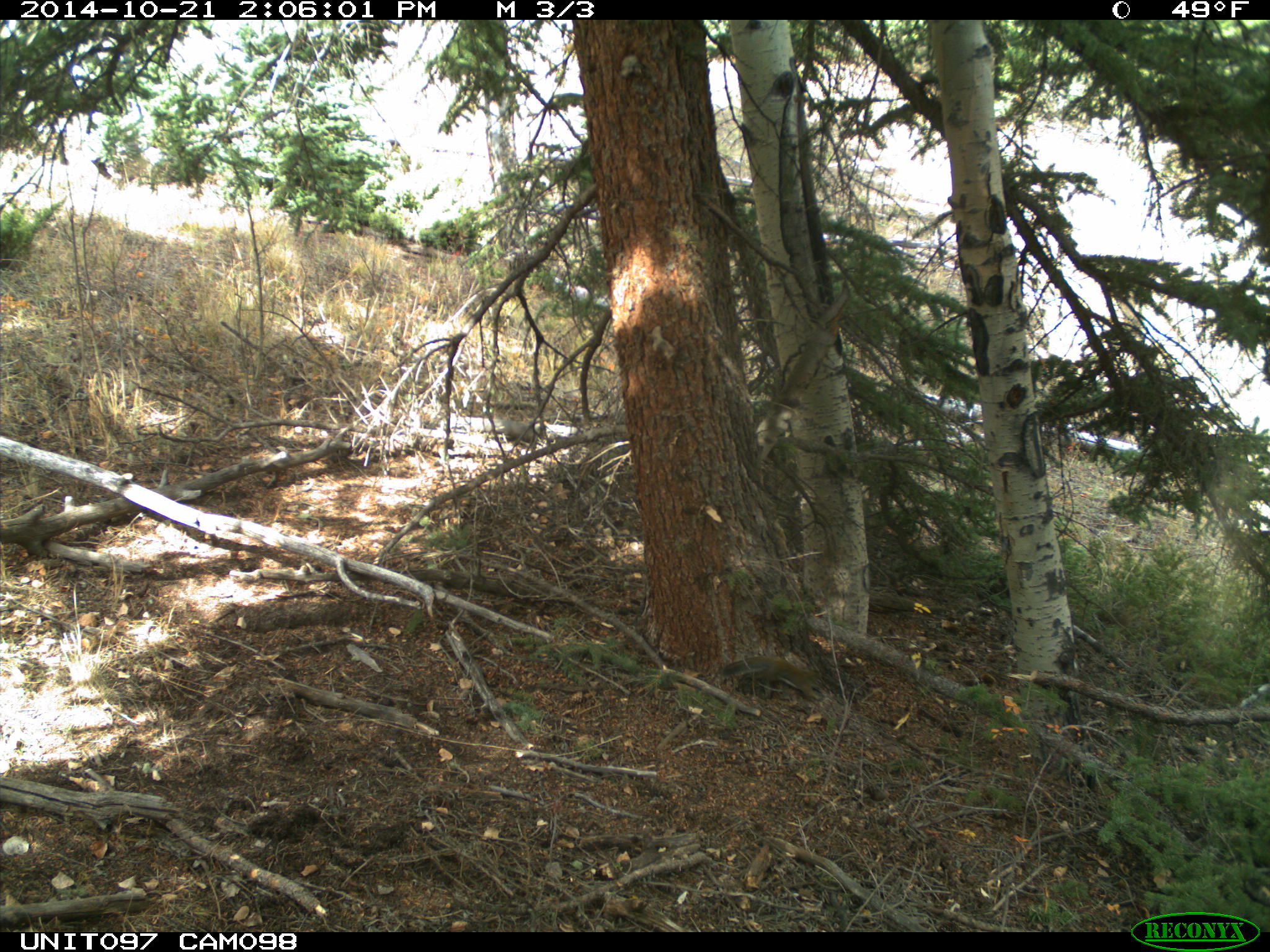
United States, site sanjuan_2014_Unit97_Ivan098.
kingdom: Animalia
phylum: Chordata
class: Mammalia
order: Rodentia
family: Sciuridae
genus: Tamiasciurus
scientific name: Tamiasciurus hudsonicus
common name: american red squirrel